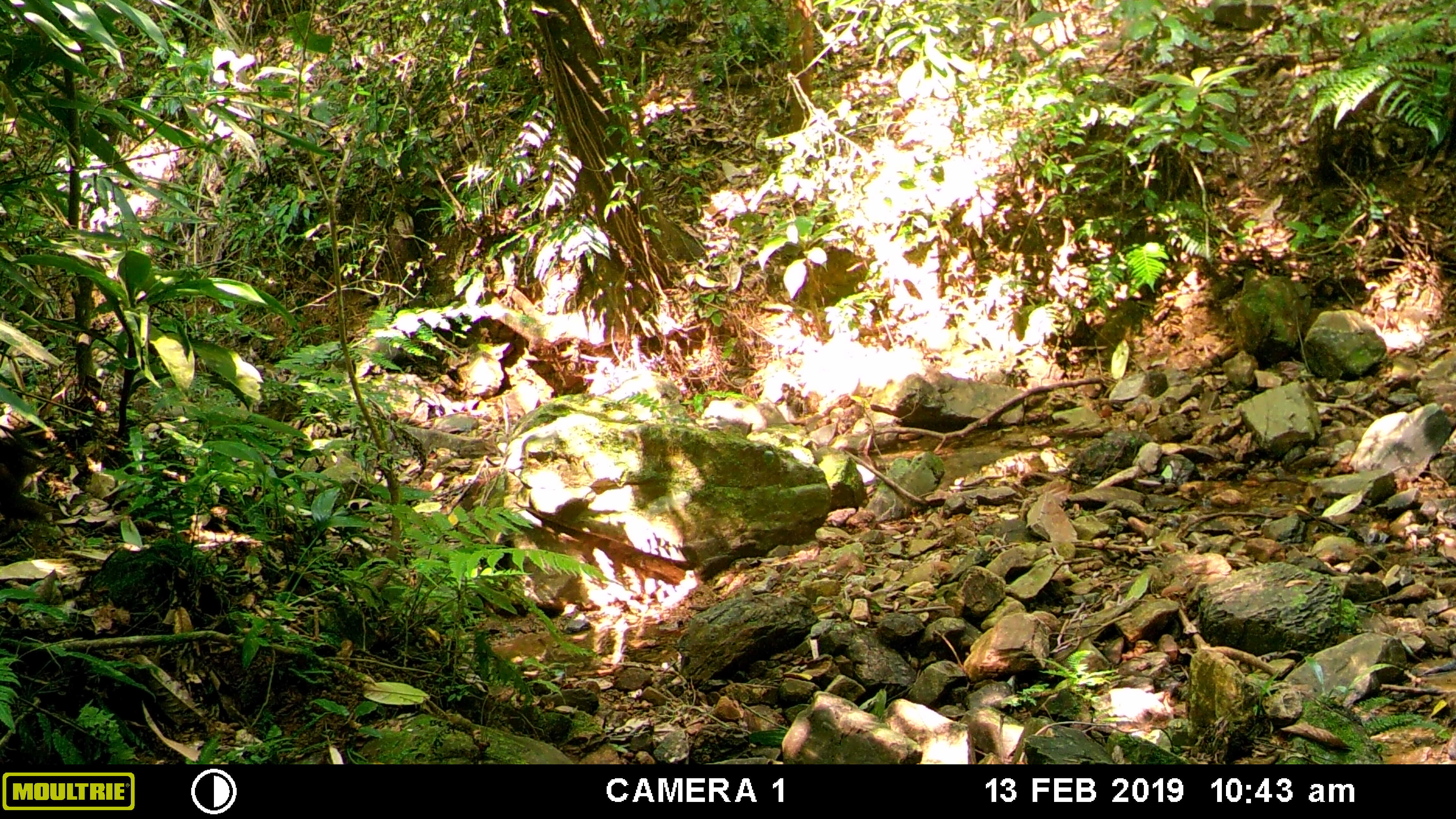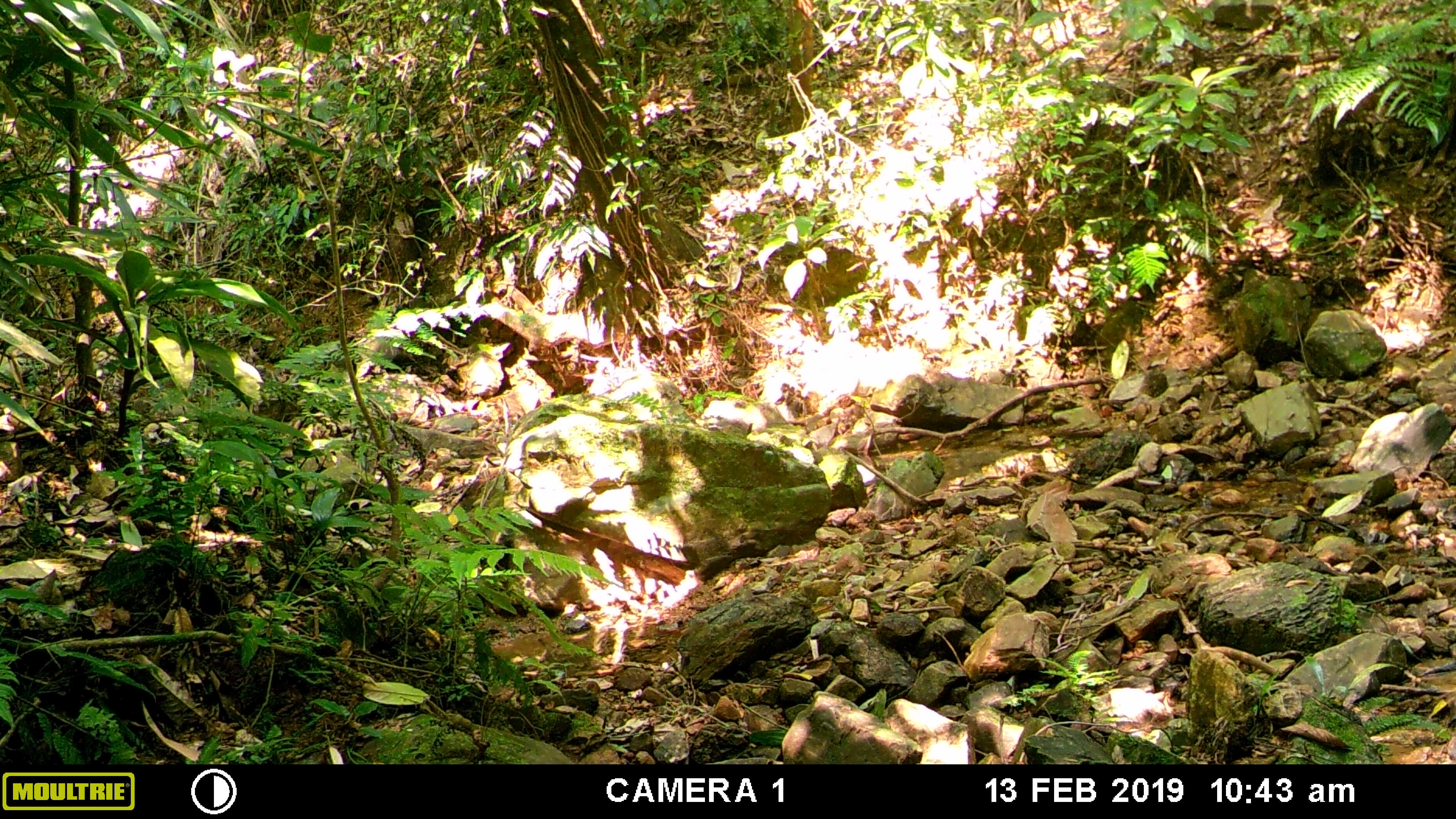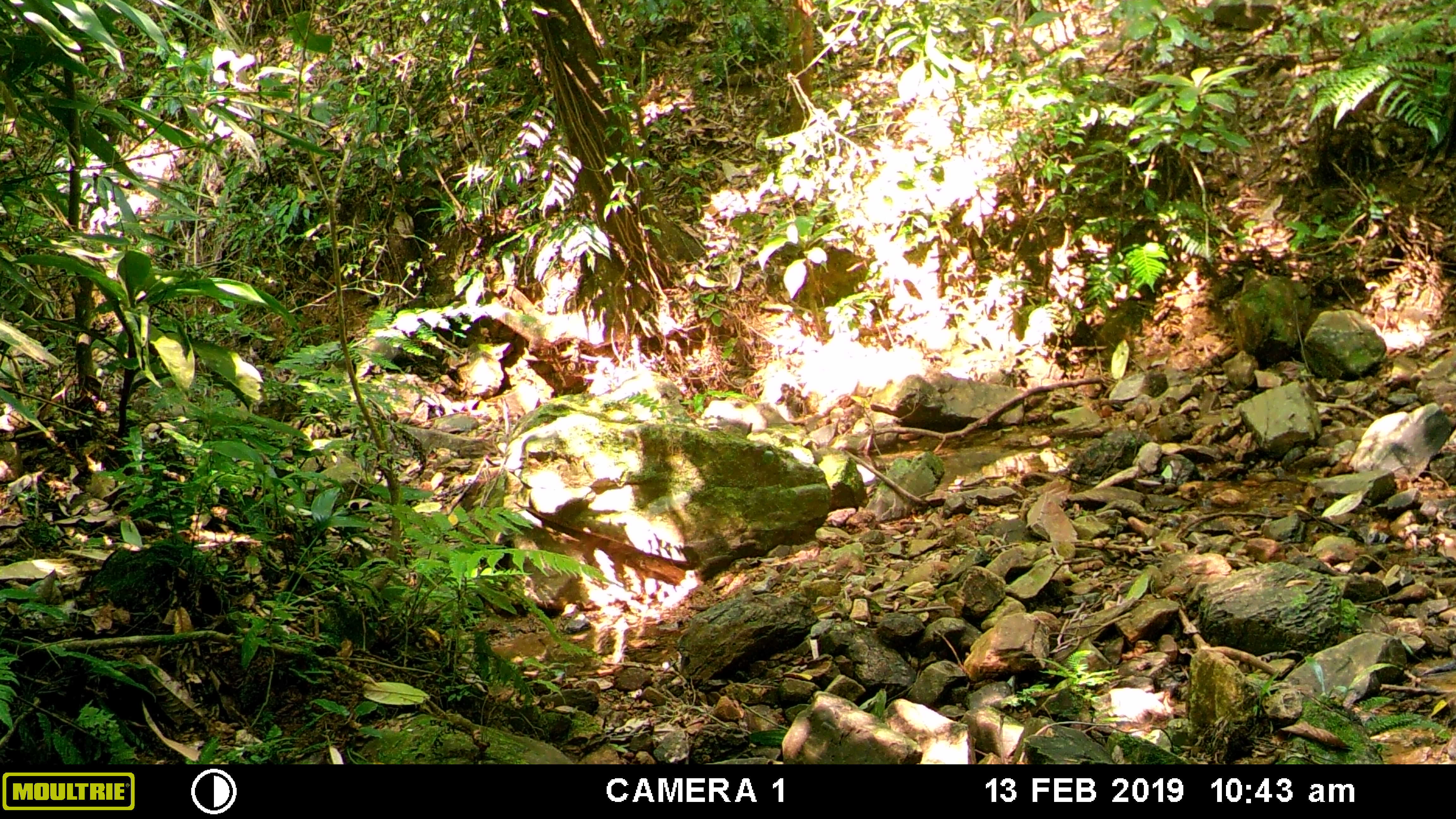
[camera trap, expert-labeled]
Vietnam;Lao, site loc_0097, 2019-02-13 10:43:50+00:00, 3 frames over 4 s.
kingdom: Animalia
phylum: Chordata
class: Mammalia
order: Primates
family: Cercopithecidae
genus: Macaca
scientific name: Macaca arctoides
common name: stump-tailed macaque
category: stump tailed macaque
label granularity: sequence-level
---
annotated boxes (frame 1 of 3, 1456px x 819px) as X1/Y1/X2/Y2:
stump tailed macaque: 0/425/53/542